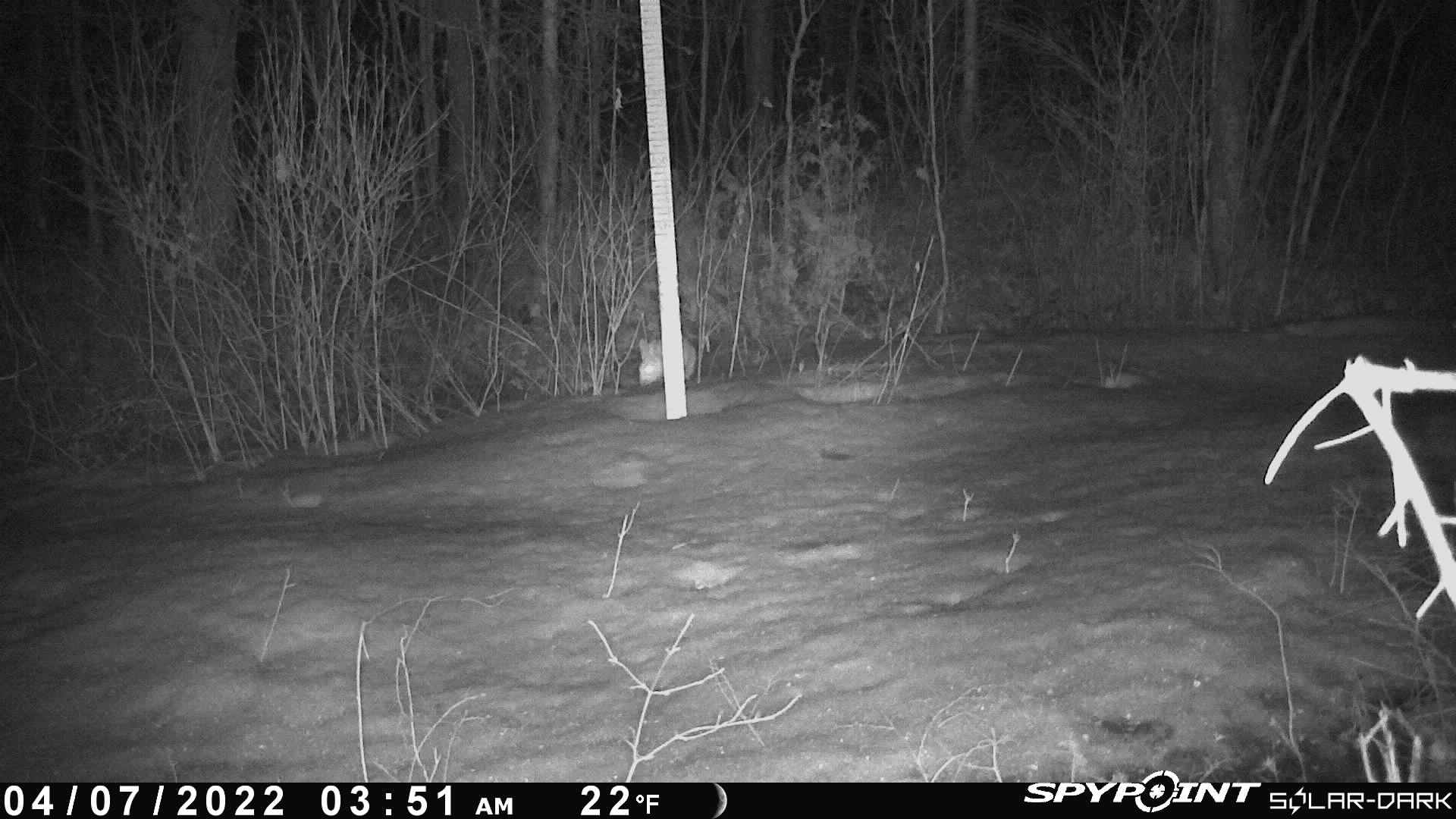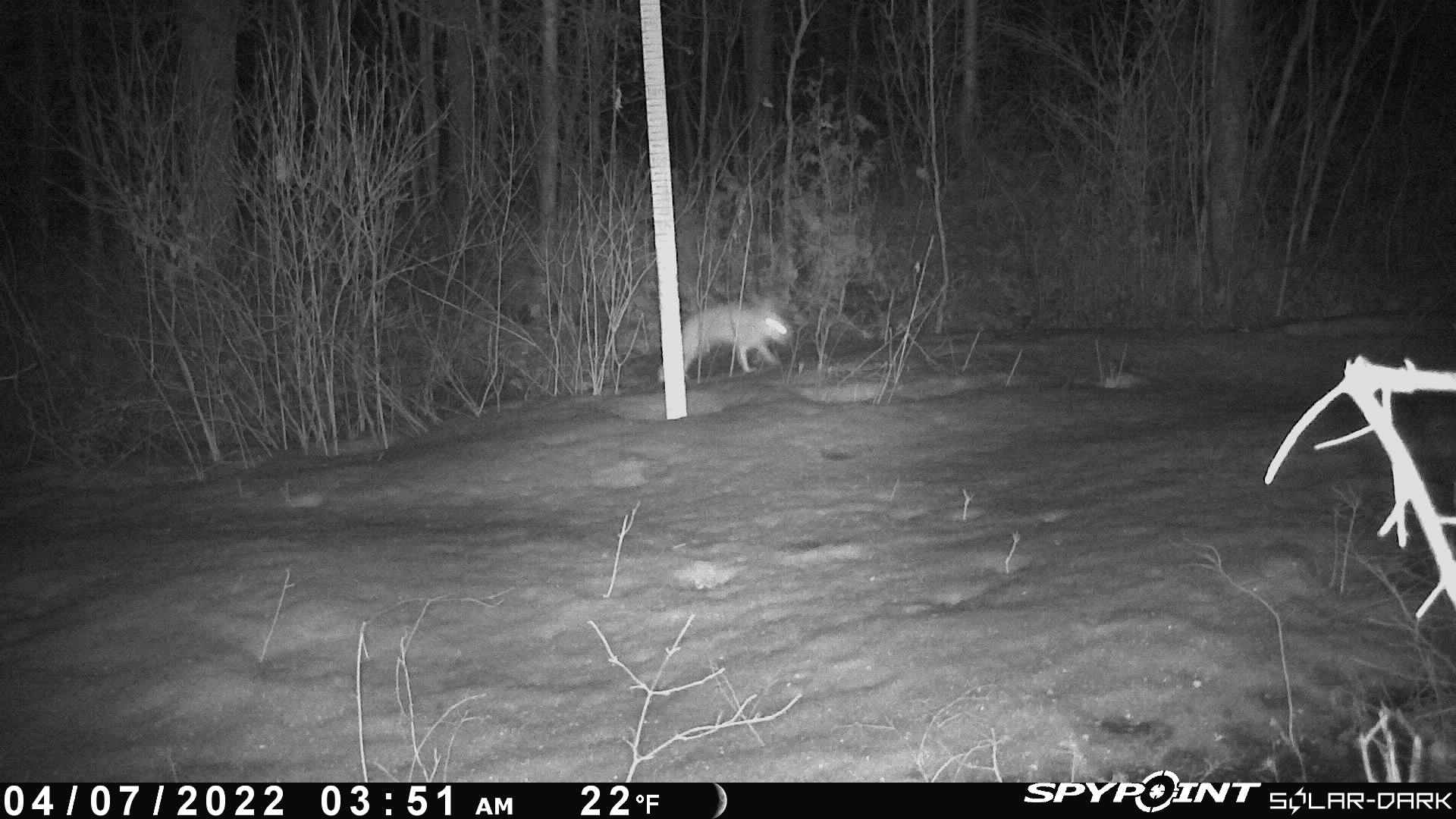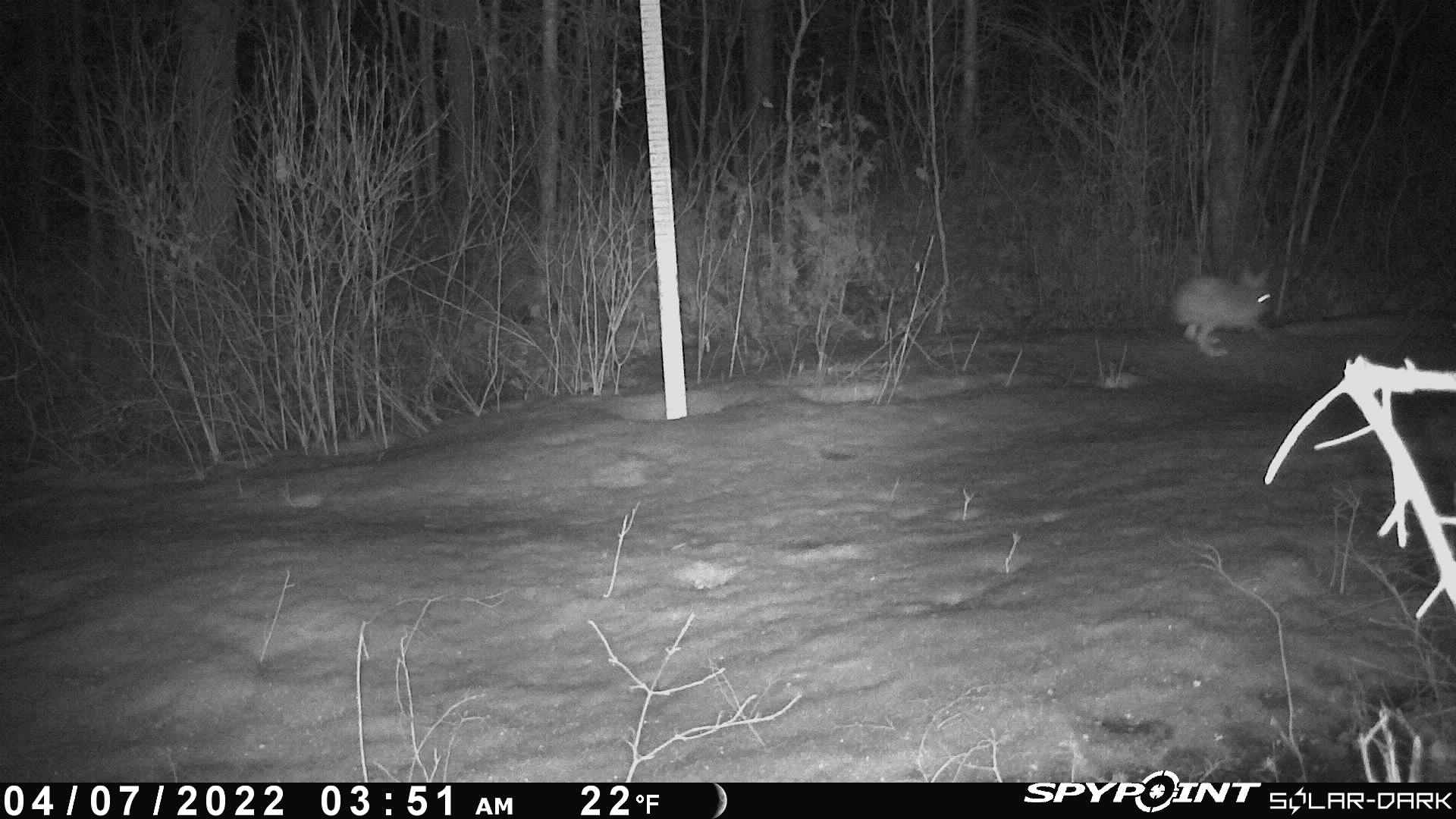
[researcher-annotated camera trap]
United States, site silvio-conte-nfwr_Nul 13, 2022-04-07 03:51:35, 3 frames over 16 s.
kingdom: Animalia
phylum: Chordata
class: Mammalia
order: Lagomorpha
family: Leporidae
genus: Lepus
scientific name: Lepus americanus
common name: snowshoe hare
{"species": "snowshoe hare (Lepus americanus)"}